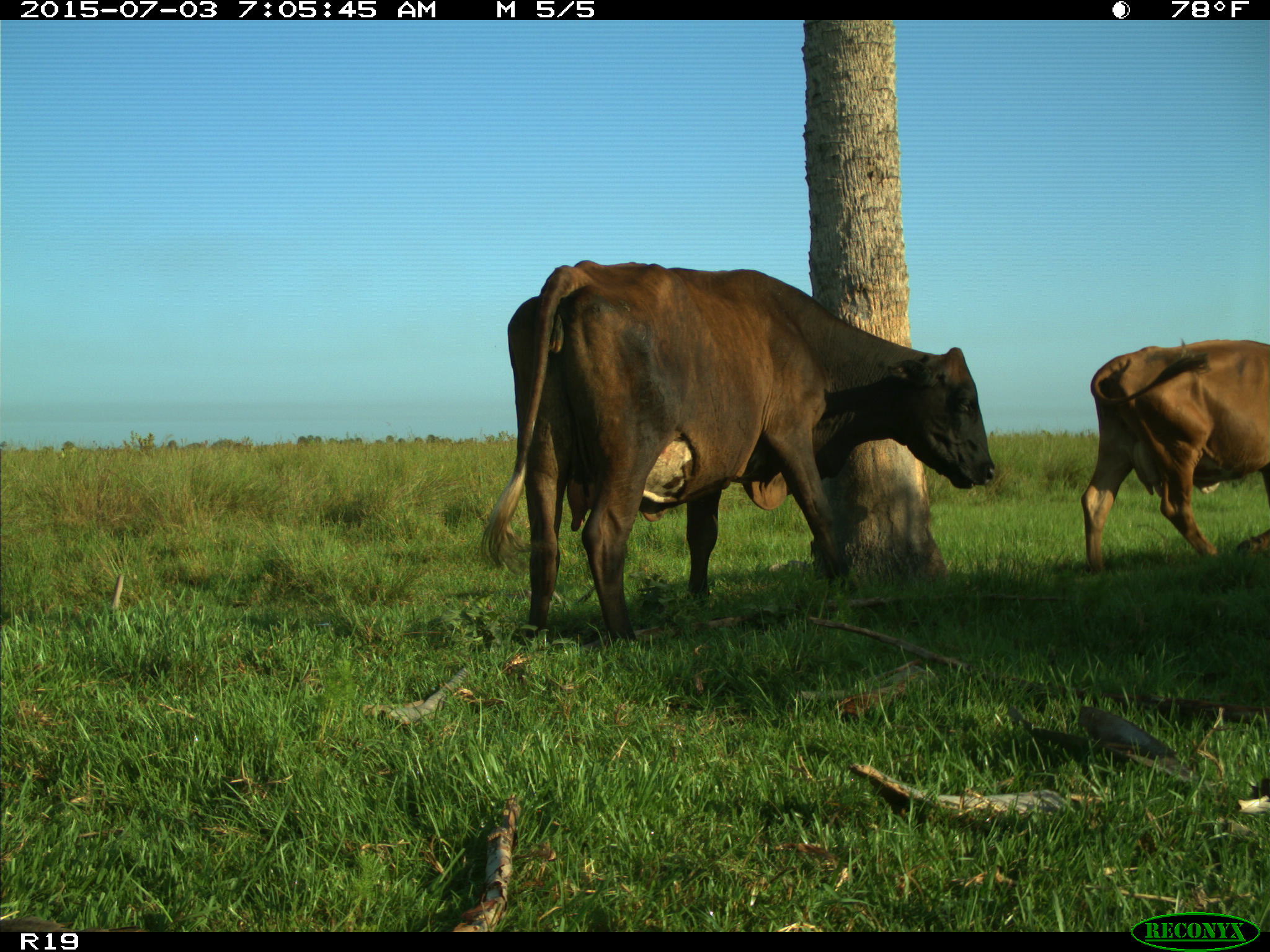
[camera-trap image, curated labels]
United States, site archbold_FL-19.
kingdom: Animalia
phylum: Chordata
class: Mammalia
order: Artiodactyla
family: Bovidae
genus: Bos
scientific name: Bos taurus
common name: domestic cow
Bos taurus (domestic cow).